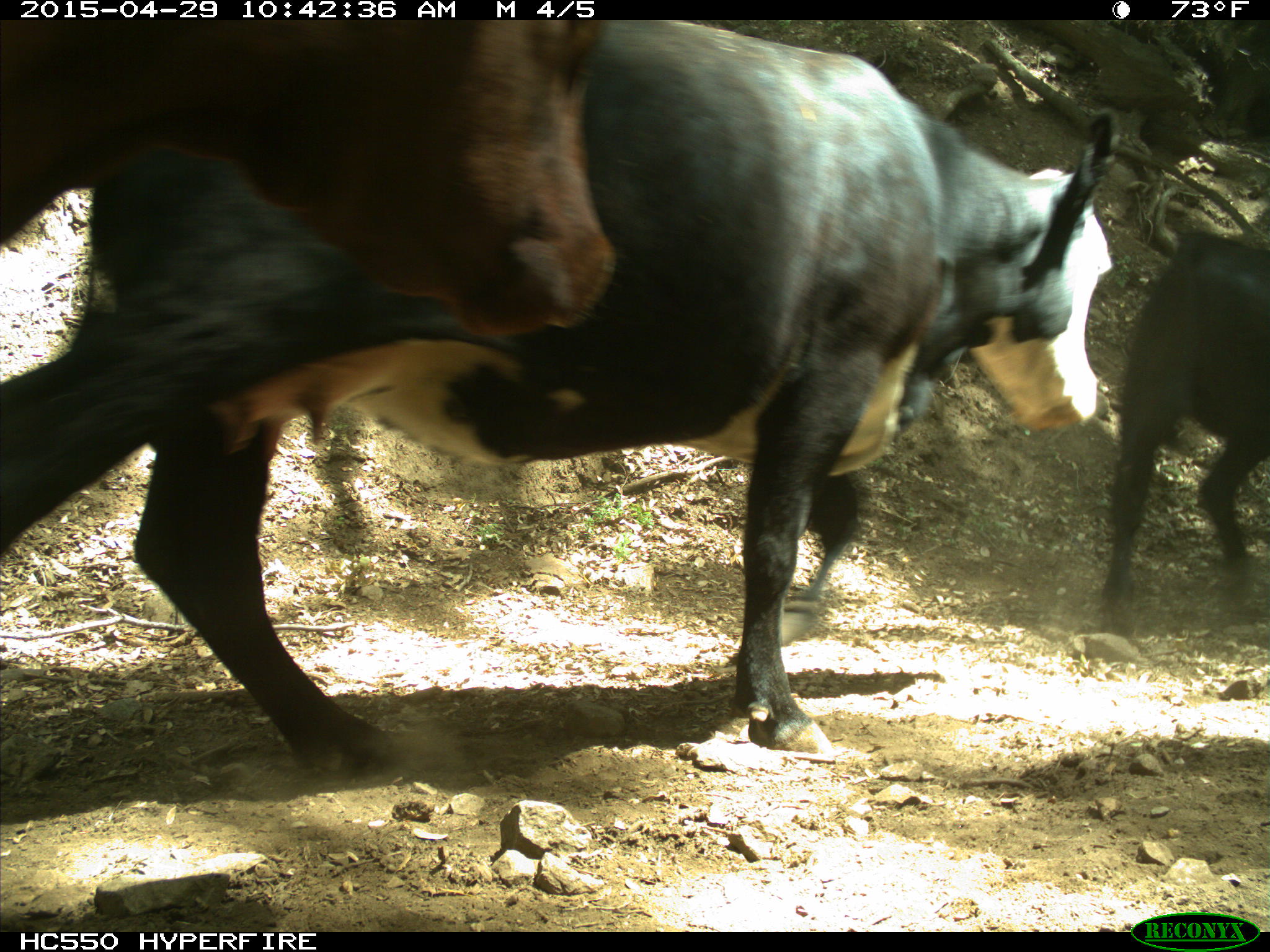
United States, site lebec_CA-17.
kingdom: Animalia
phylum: Chordata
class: Mammalia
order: Artiodactyla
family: Bovidae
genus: Bos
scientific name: Bos taurus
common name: domestic cow